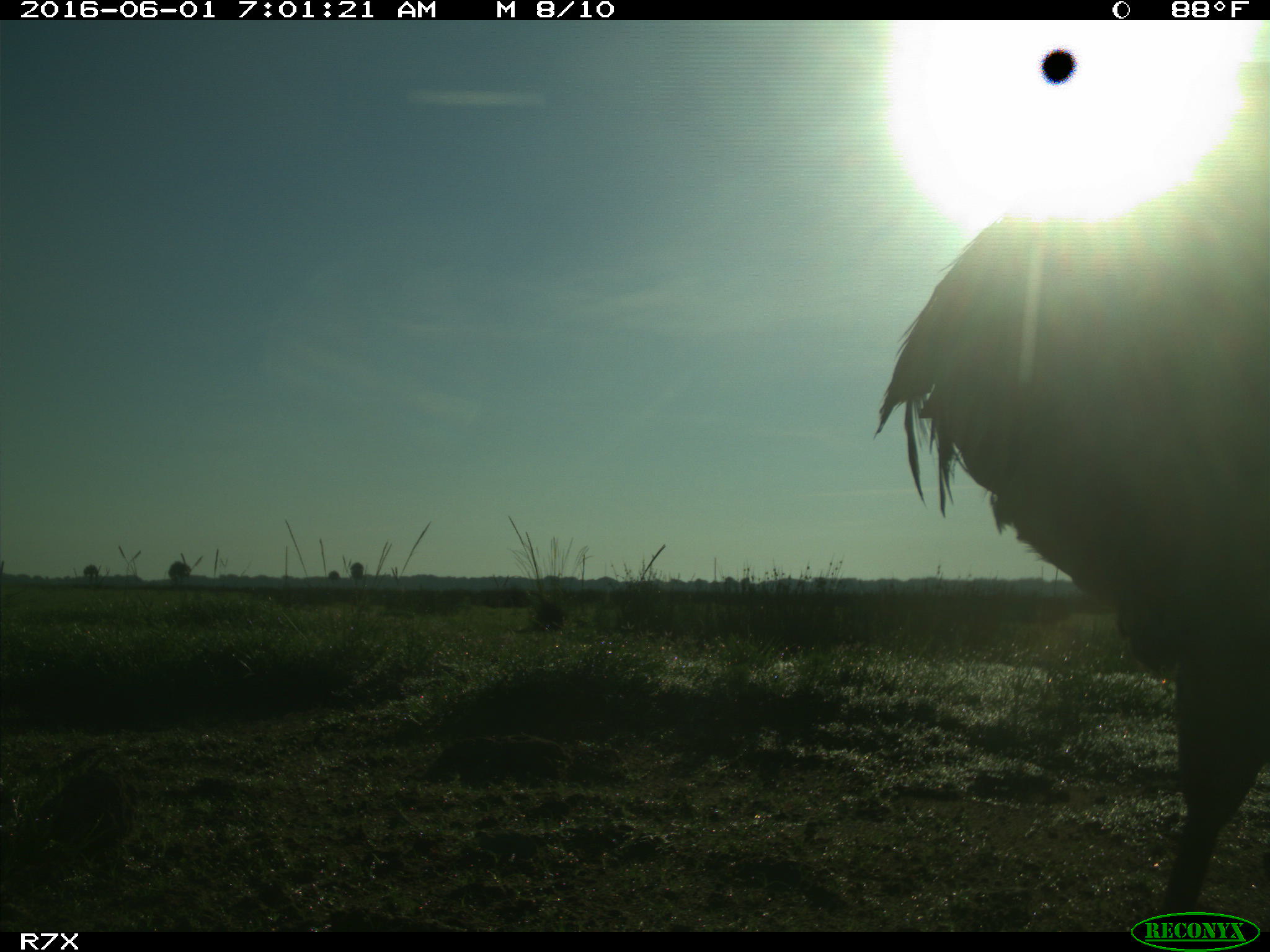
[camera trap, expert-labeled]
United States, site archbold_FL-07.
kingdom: Animalia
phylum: Chordata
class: Aves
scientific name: Aves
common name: birds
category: unidentified bird